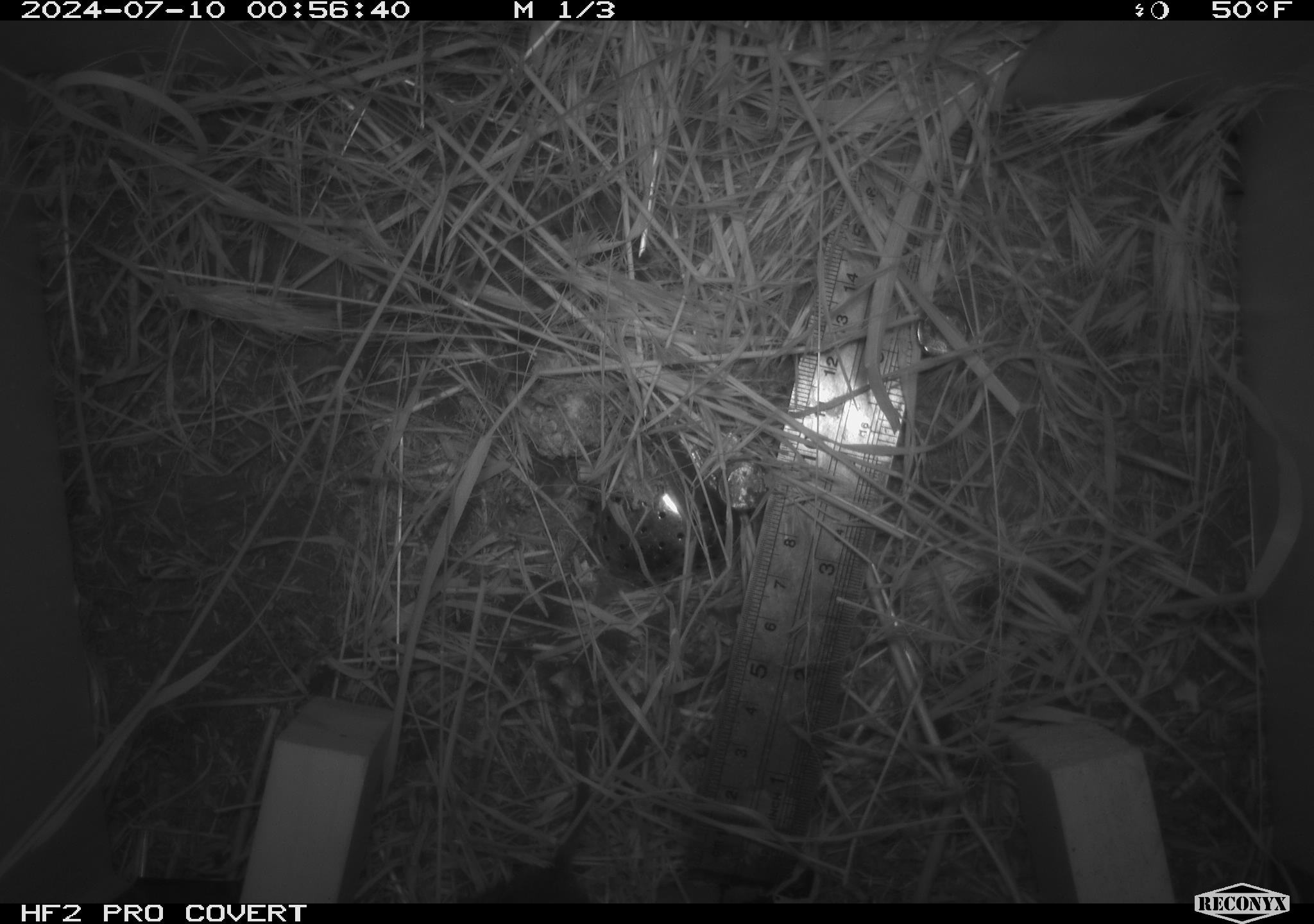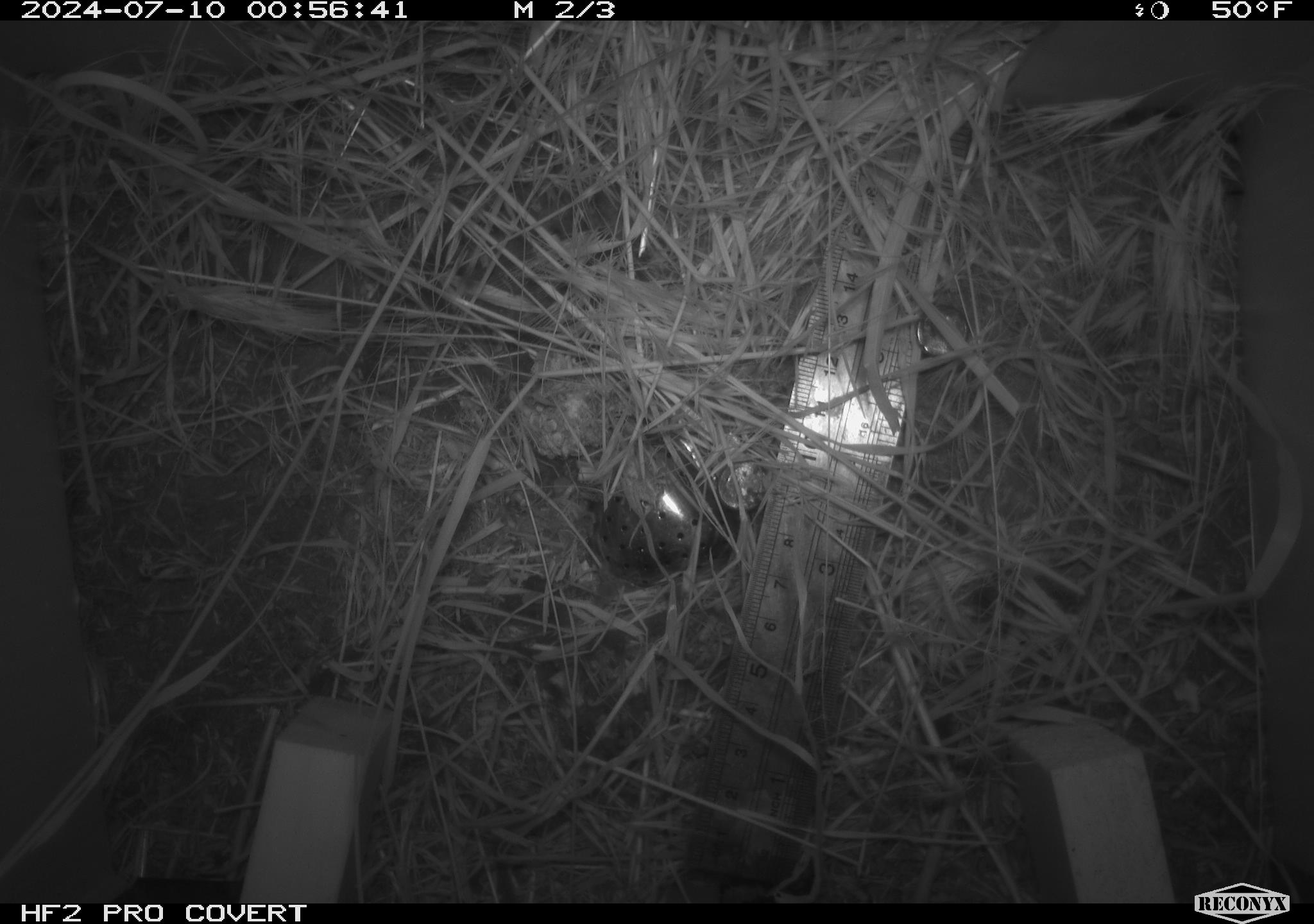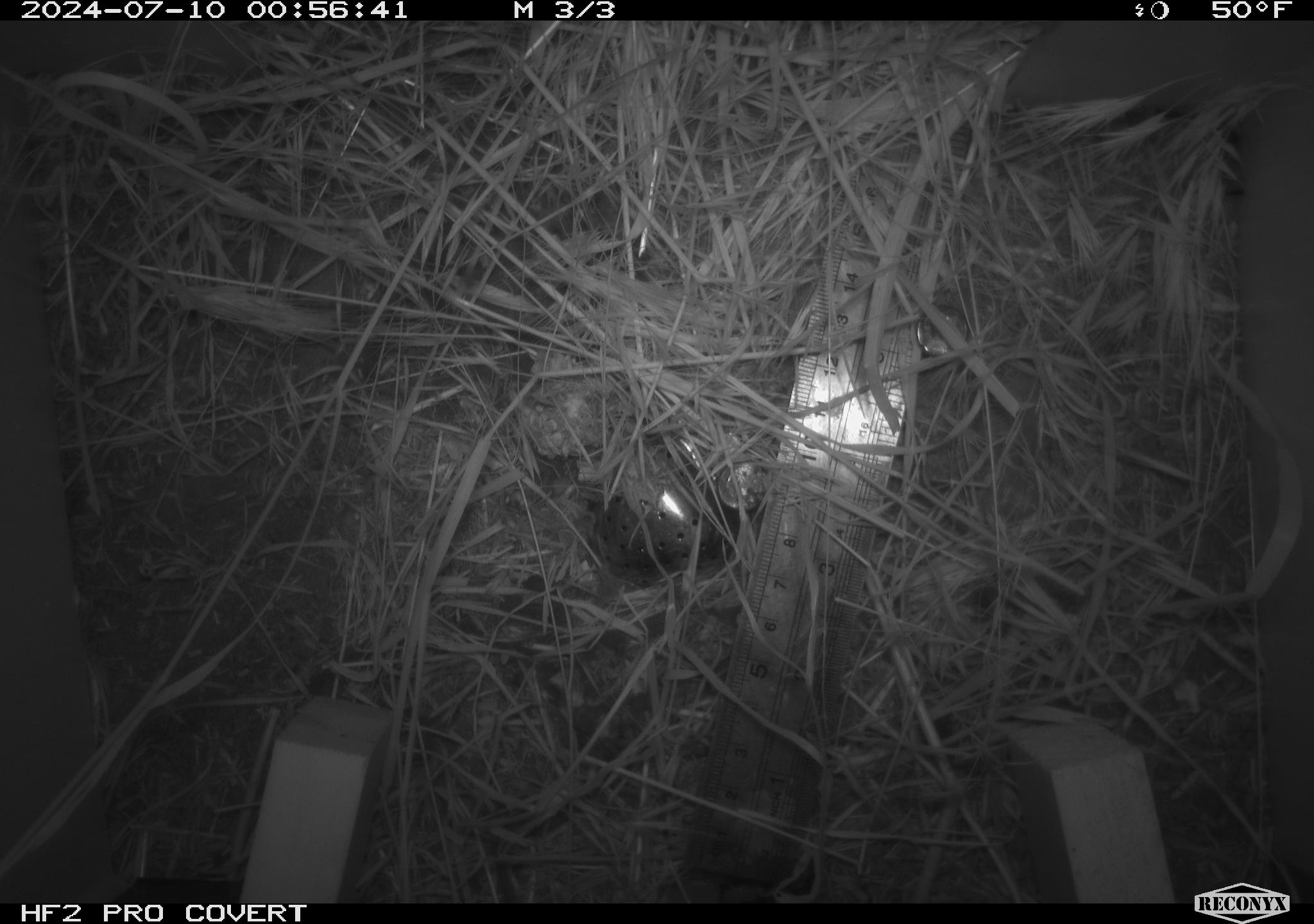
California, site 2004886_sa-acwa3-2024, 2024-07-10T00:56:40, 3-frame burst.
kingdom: Animalia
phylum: Chordata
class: Mammalia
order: Rodentia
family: Cricetidae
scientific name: Arvicolinae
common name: voles, lemmings, and muskrats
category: arvicolinae subfamily